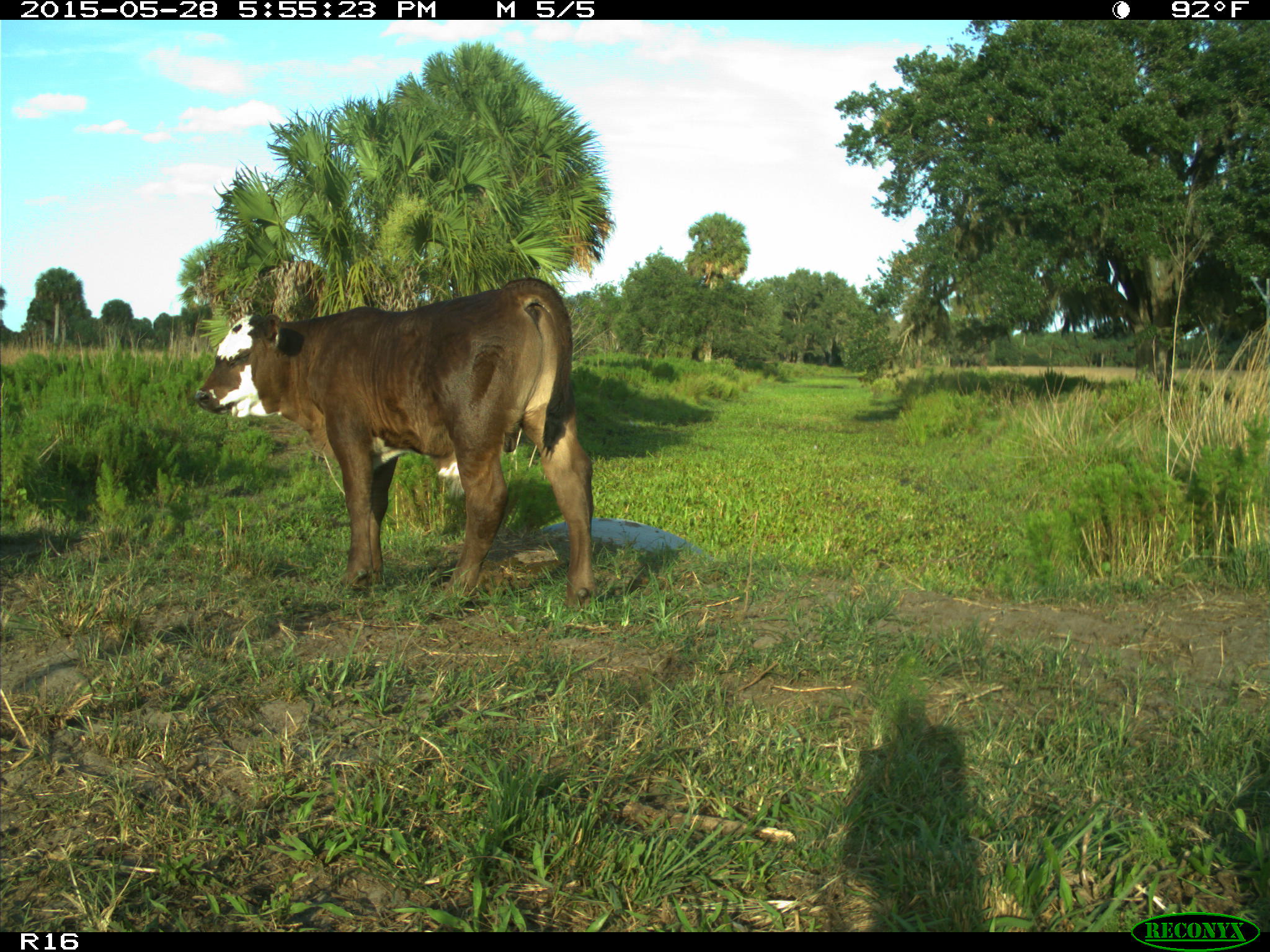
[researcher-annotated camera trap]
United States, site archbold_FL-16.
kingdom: Animalia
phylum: Chordata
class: Mammalia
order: Artiodactyla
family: Bovidae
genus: Bos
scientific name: Bos taurus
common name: domestic cow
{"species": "Bos taurus (domestic cow)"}